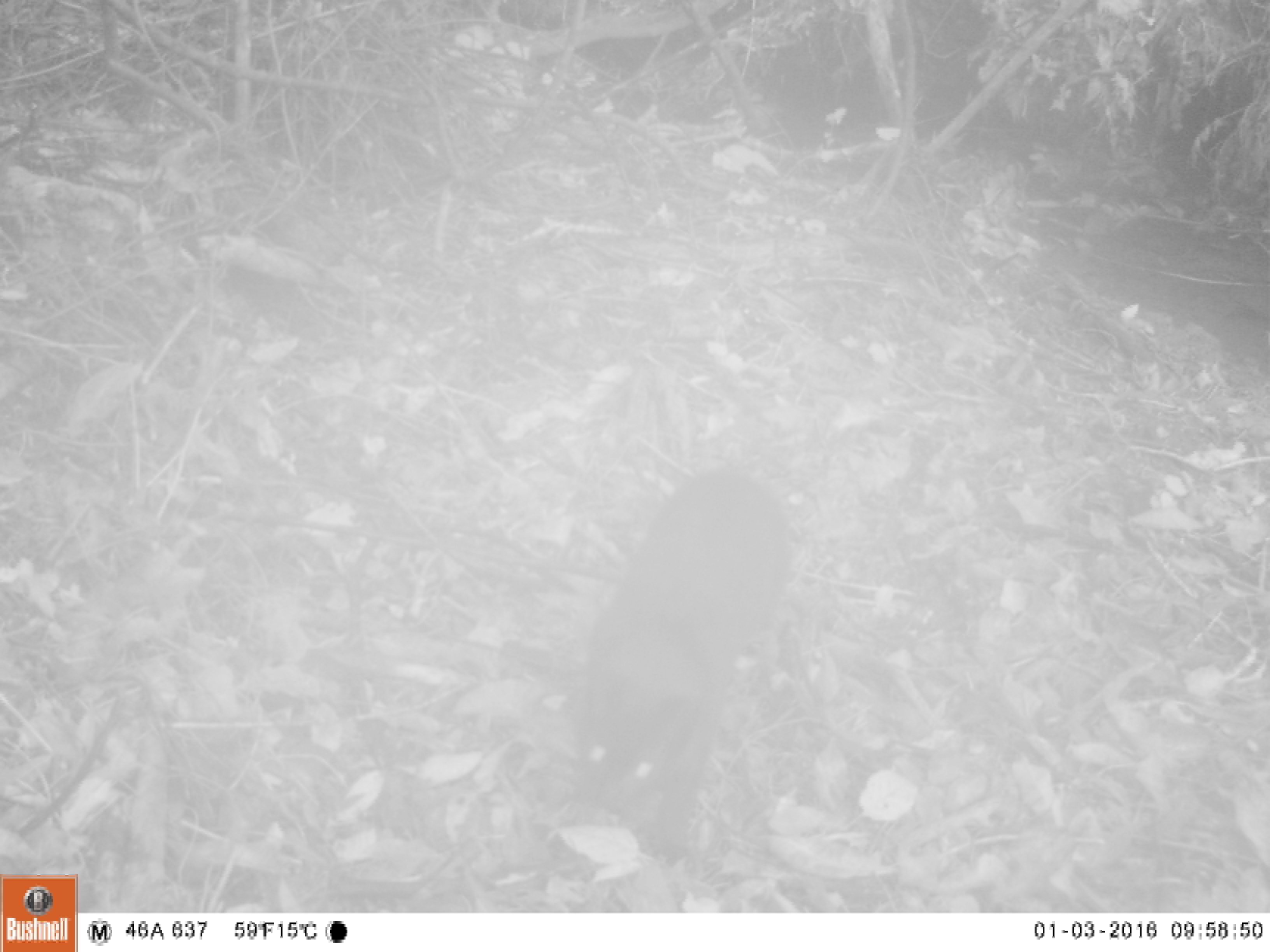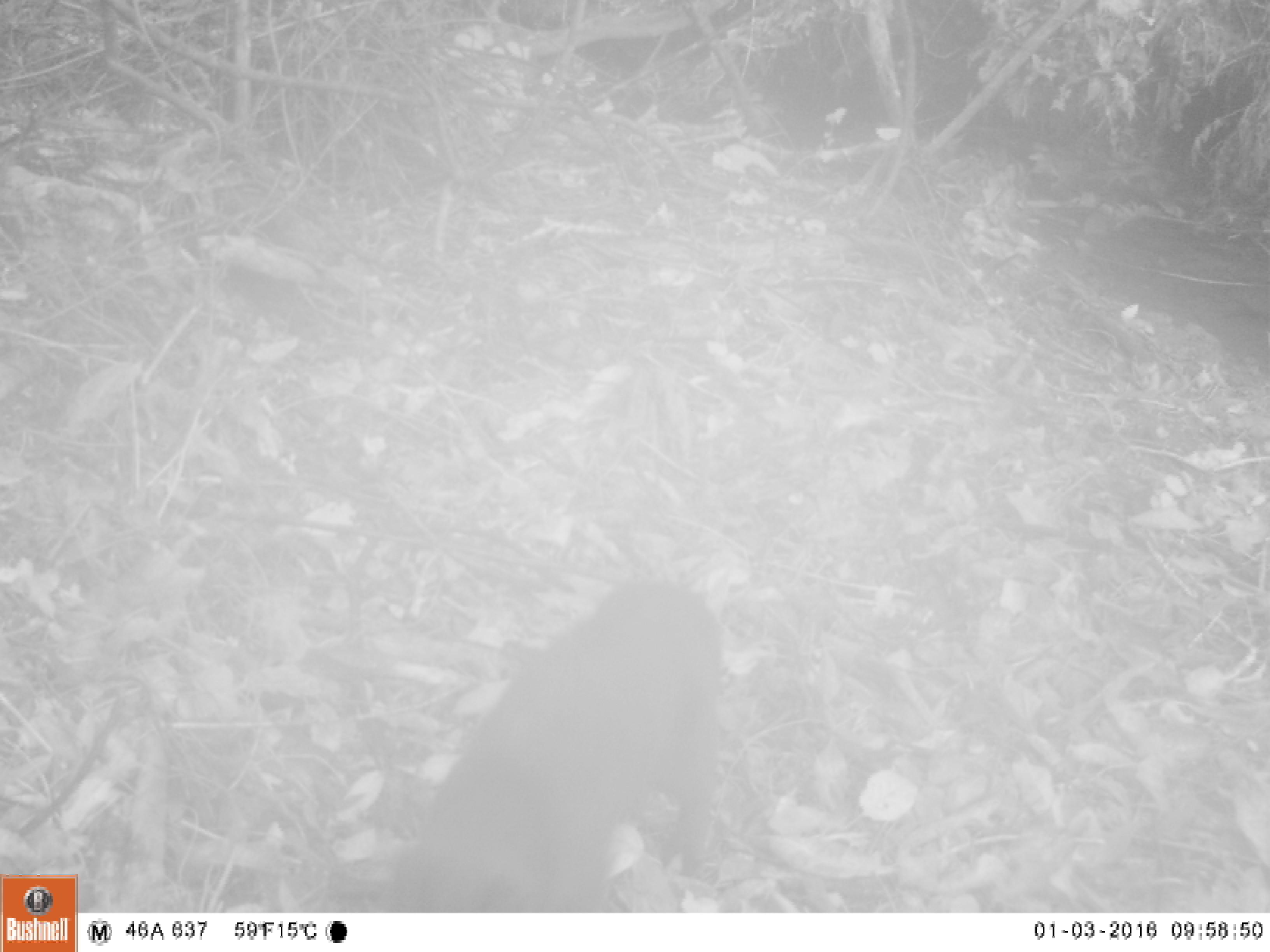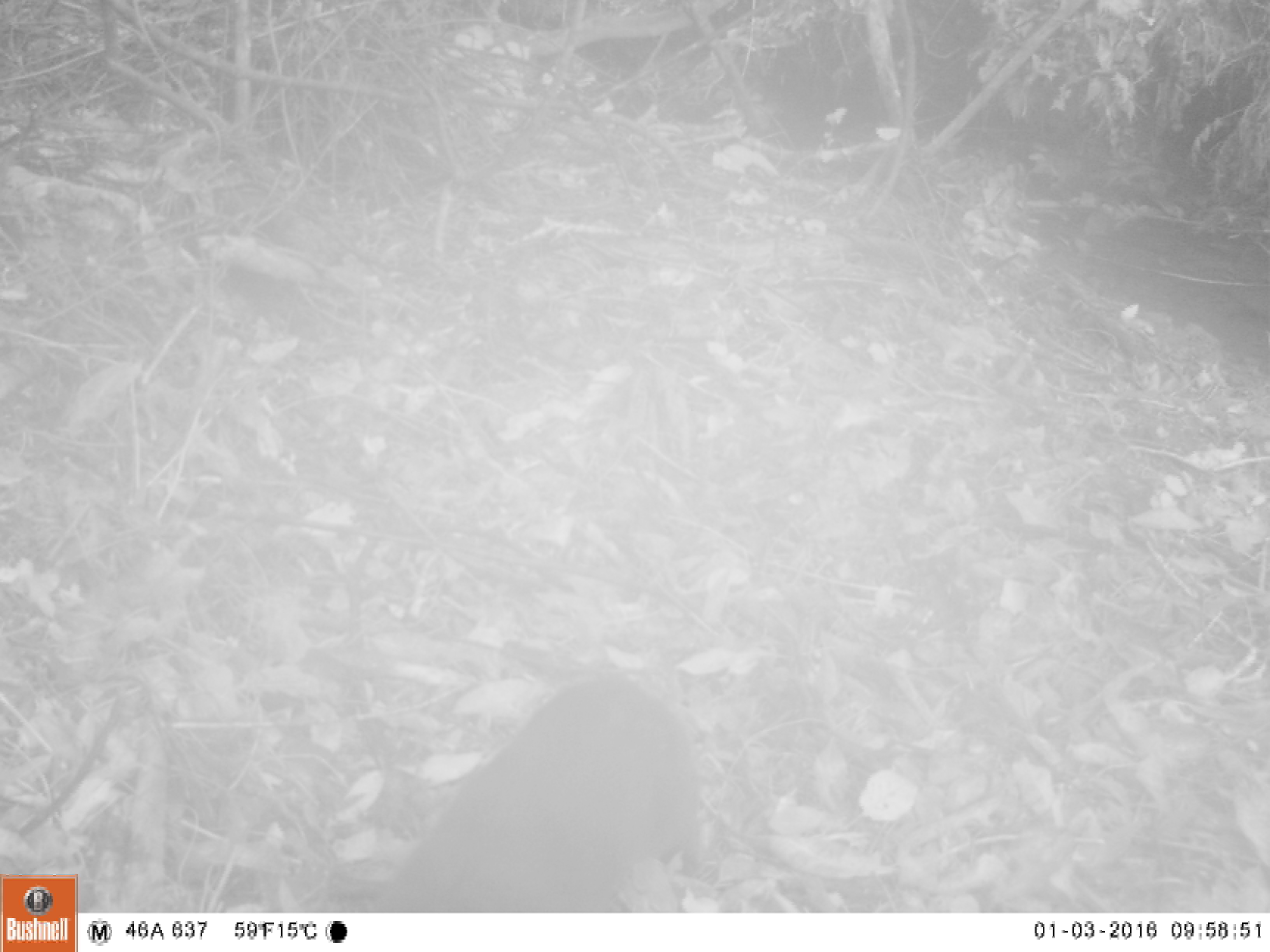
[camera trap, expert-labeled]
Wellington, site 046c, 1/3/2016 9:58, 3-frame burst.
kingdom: Animalia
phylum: Chordata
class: Mammalia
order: Carnivora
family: Felidae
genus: Felis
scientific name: Felis catus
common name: cat